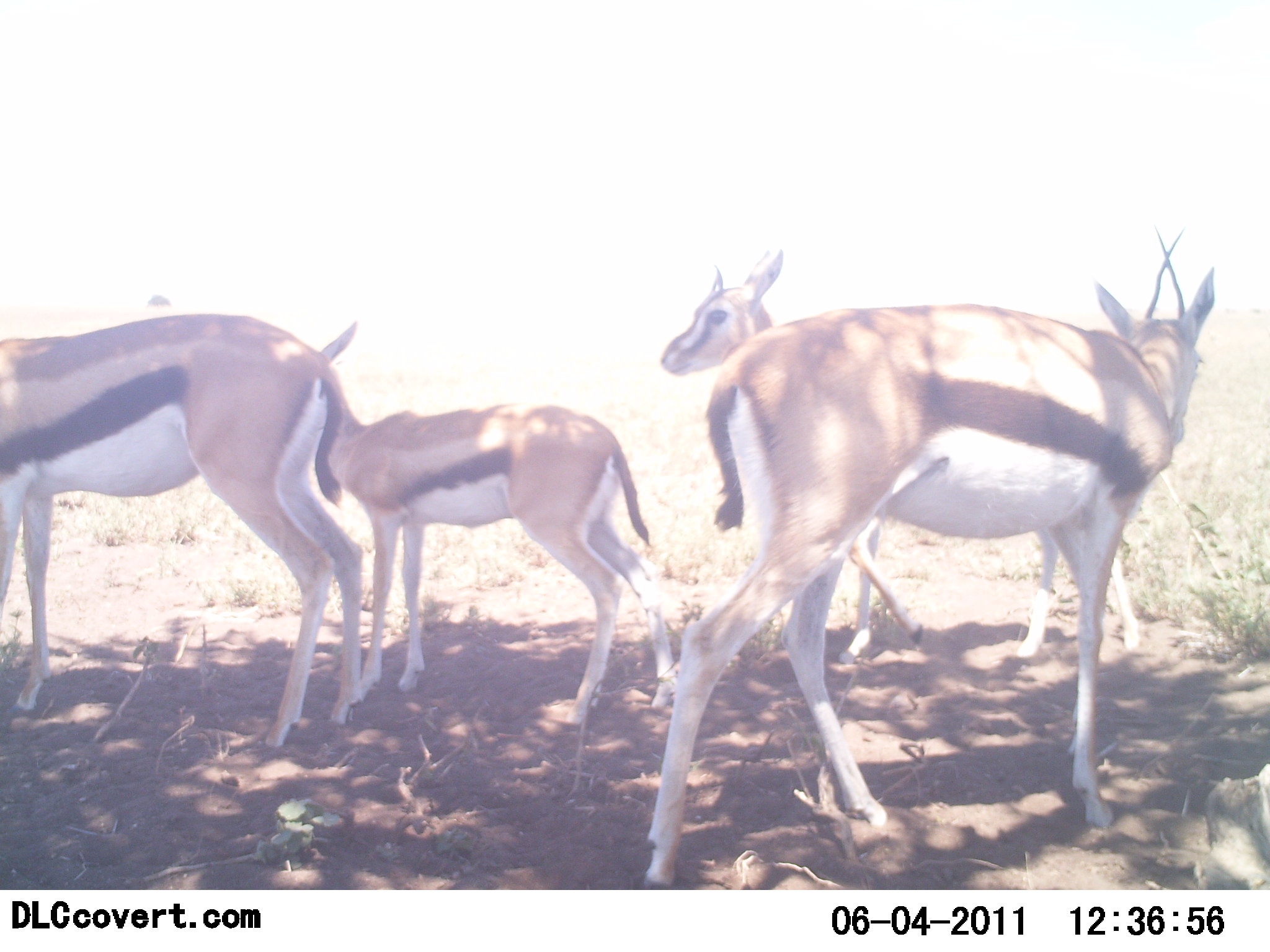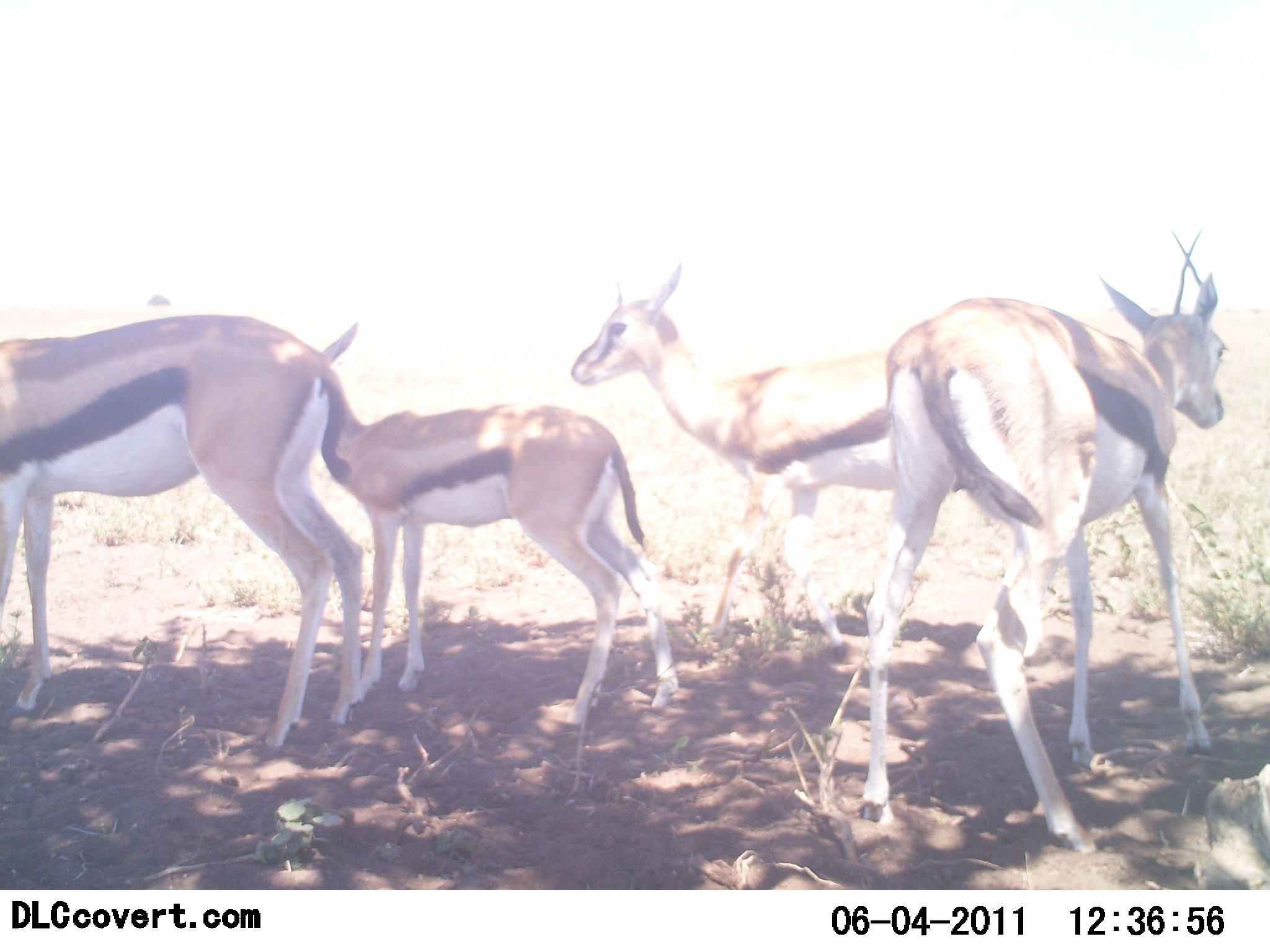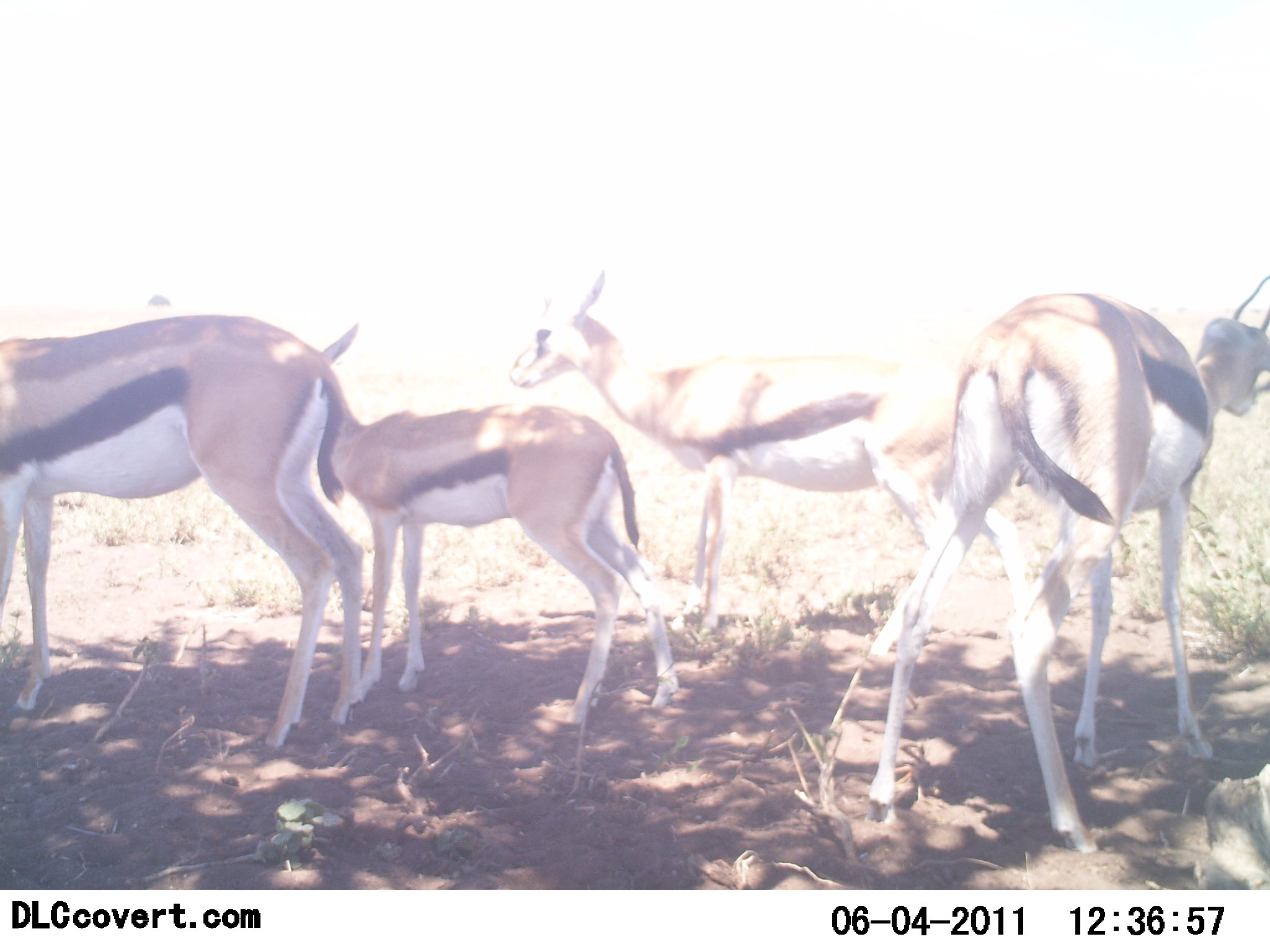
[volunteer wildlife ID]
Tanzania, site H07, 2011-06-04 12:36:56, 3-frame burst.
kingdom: Animalia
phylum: Chordata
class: Mammalia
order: Artiodactyla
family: Bovidae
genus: Eudorcas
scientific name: Eudorcas thomsonii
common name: thomson's gazelle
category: gazellethomsons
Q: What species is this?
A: Gazellethomsons (thomson's gazelle) (Eudorcas thomsonii).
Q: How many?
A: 4.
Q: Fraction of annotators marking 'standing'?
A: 83%.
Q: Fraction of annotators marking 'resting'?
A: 17%.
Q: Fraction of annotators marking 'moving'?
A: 58%.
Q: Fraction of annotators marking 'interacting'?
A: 0%.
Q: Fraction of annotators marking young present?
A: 42%.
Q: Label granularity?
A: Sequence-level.